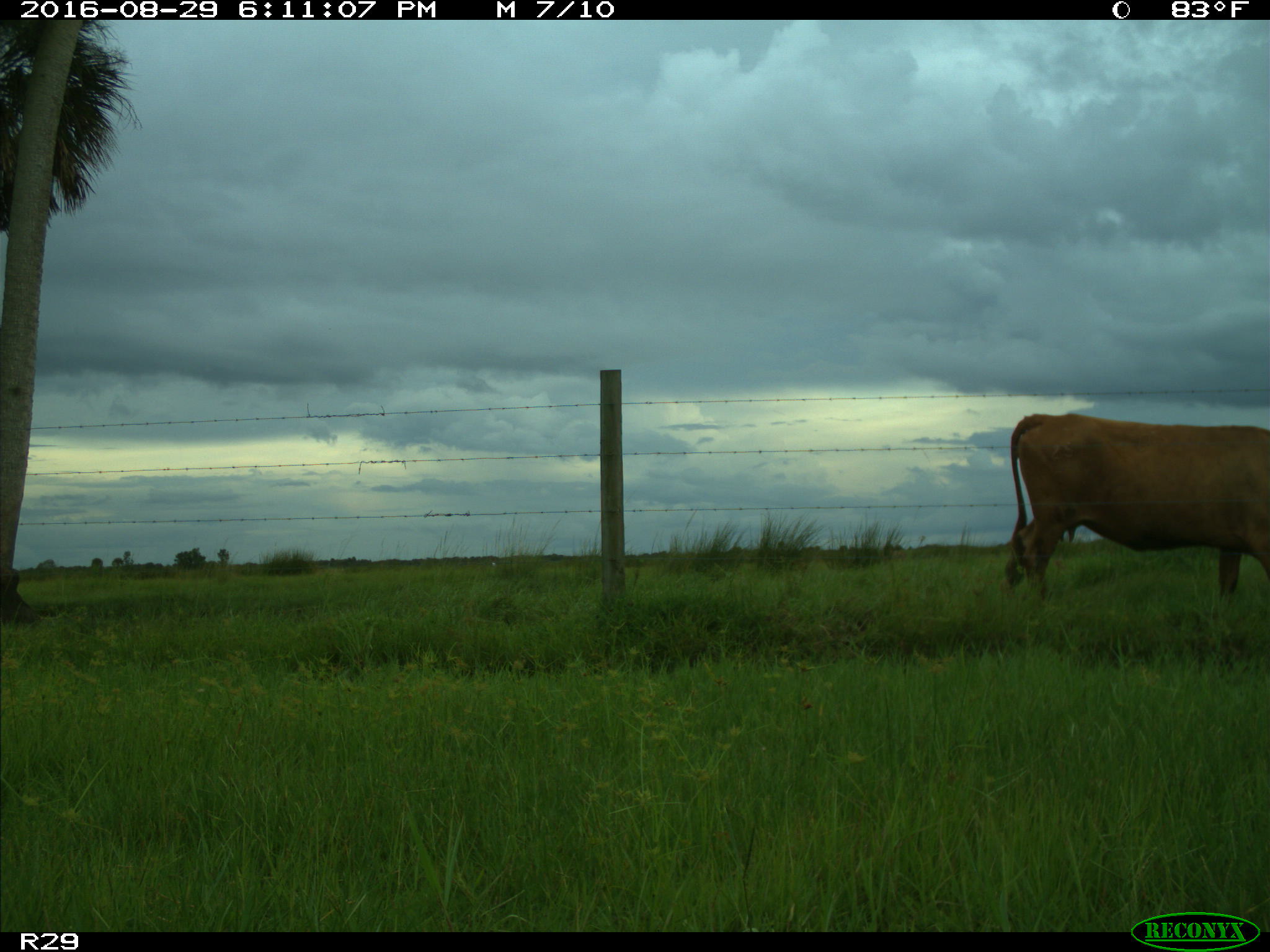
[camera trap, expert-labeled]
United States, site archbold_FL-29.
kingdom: Animalia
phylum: Chordata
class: Mammalia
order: Artiodactyla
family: Bovidae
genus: Bos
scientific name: Bos taurus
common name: domestic cow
Bos taurus (domestic cow).